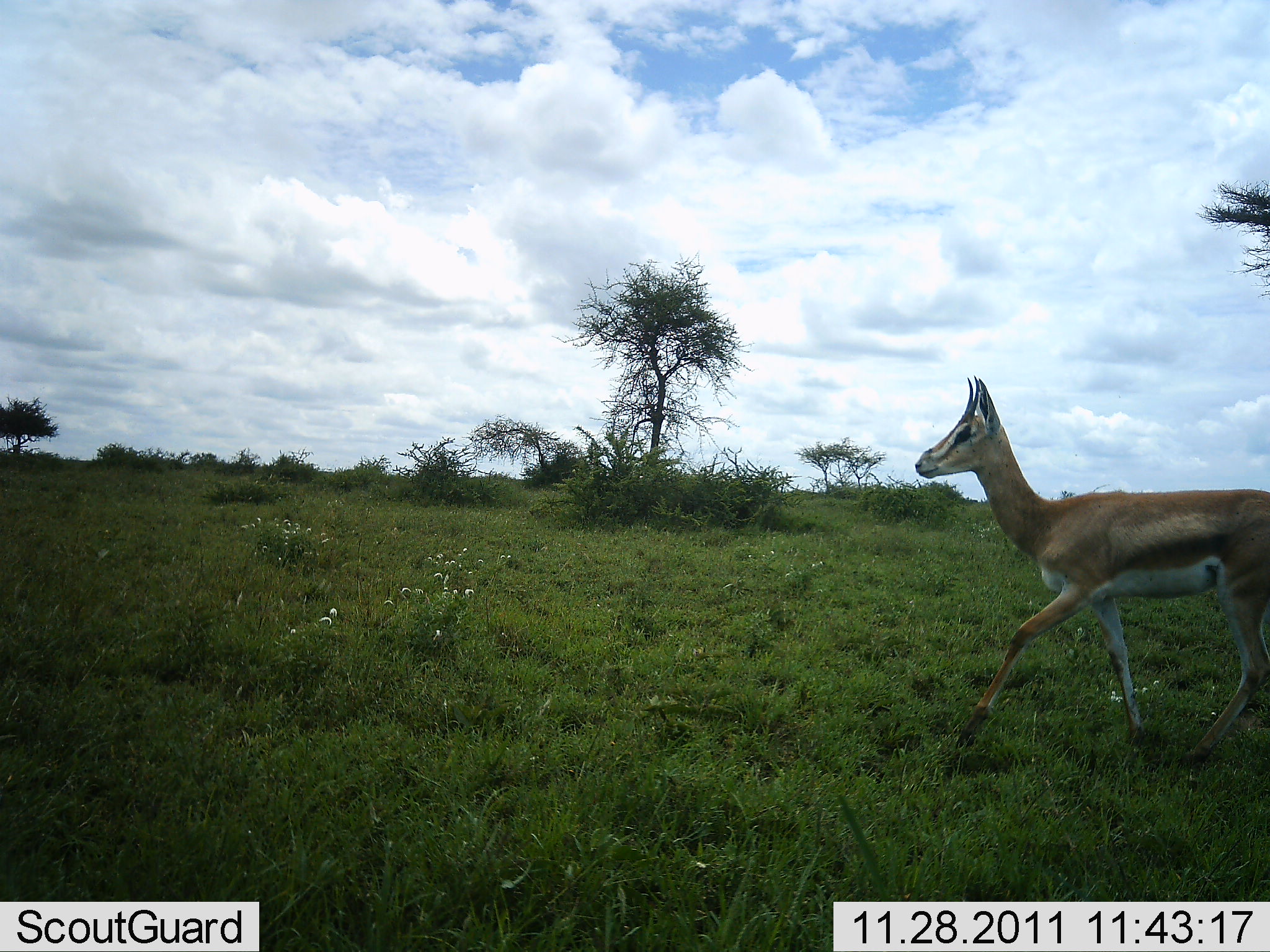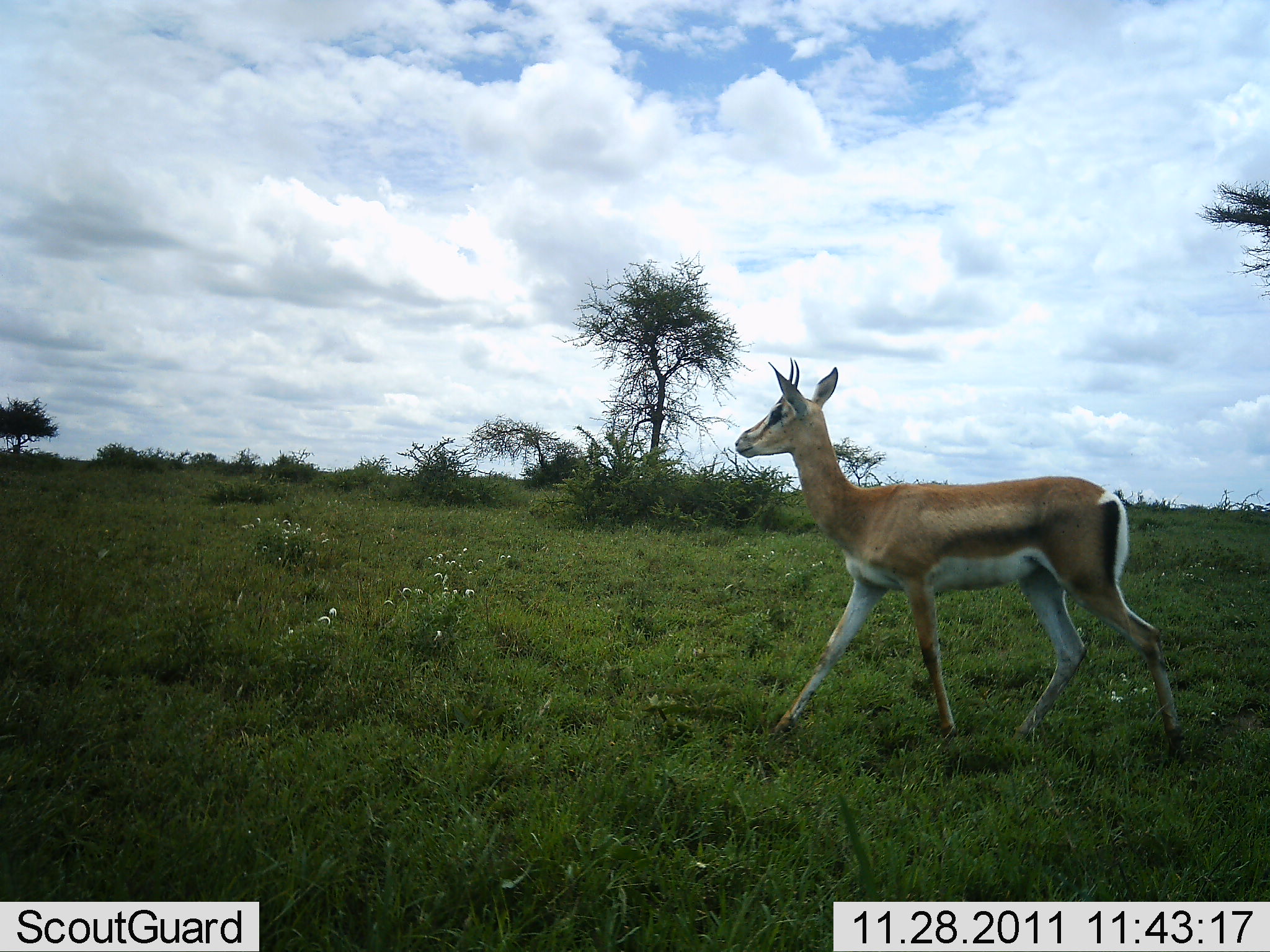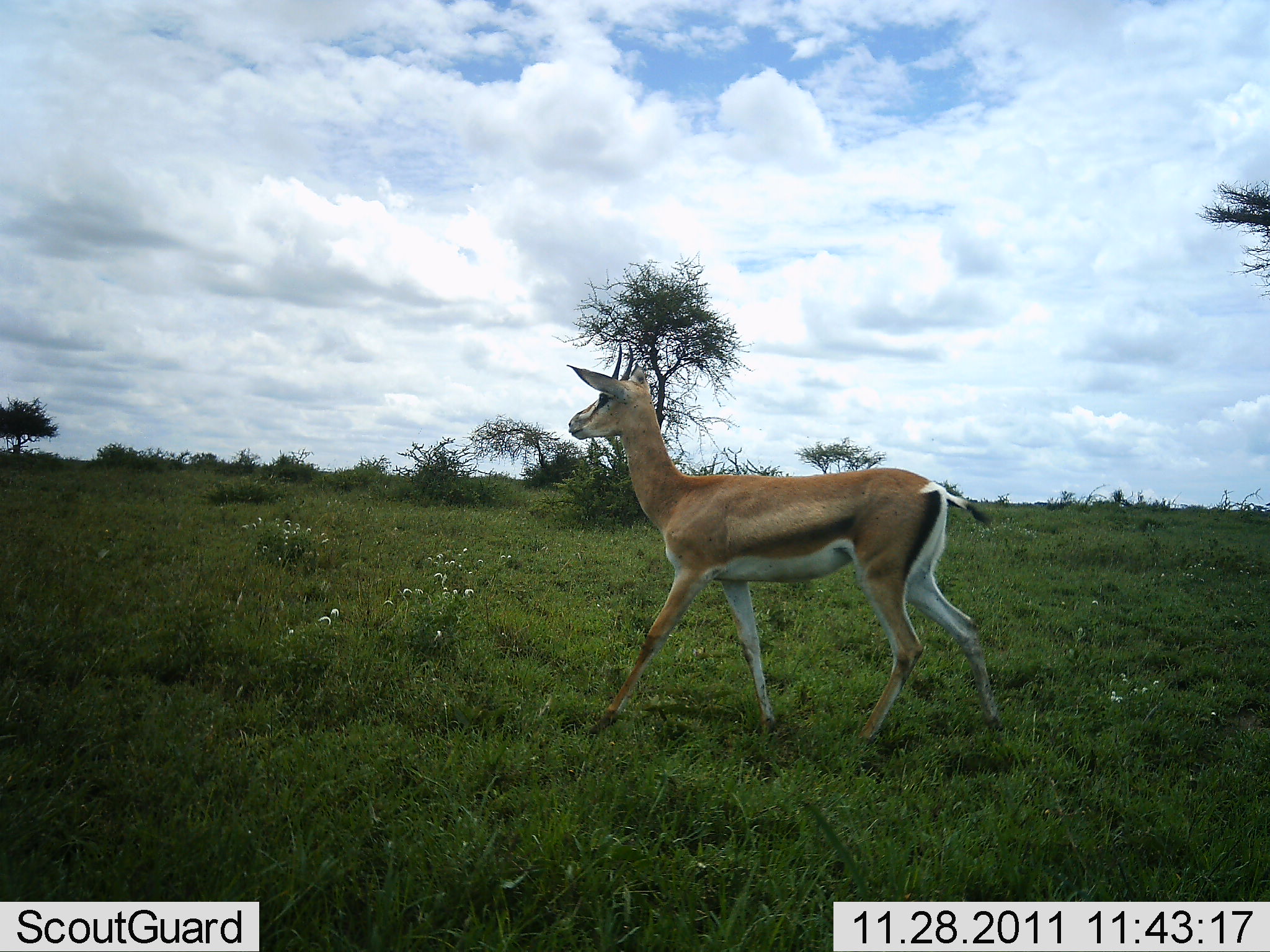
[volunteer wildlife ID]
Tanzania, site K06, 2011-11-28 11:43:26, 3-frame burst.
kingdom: Animalia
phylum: Chordata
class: Mammalia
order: Artiodactyla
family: Bovidae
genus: Nanger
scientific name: Nanger granti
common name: grant's gazelle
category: gazellegrants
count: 1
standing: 8%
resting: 0%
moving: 100%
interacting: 0%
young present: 0%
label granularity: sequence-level